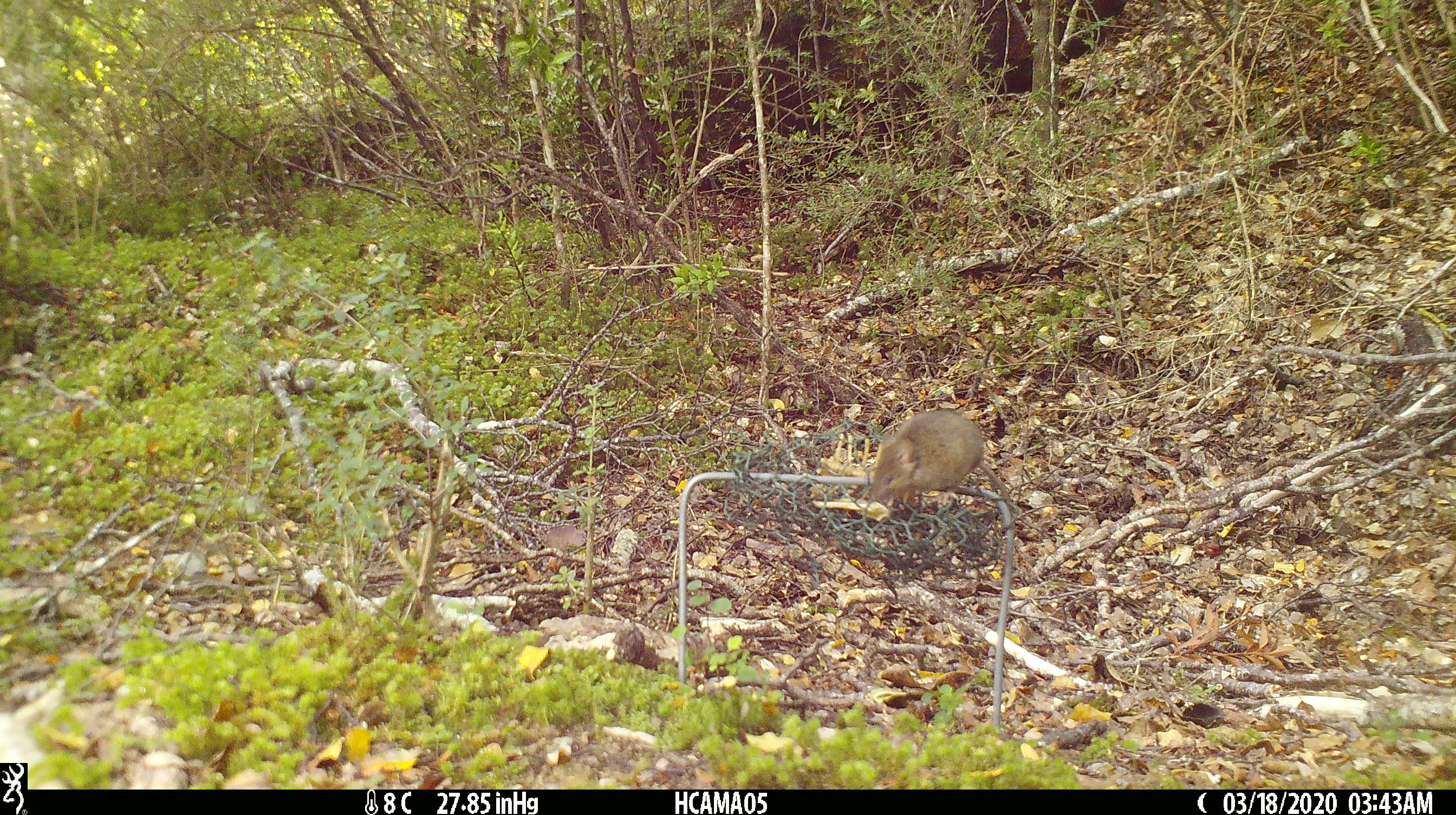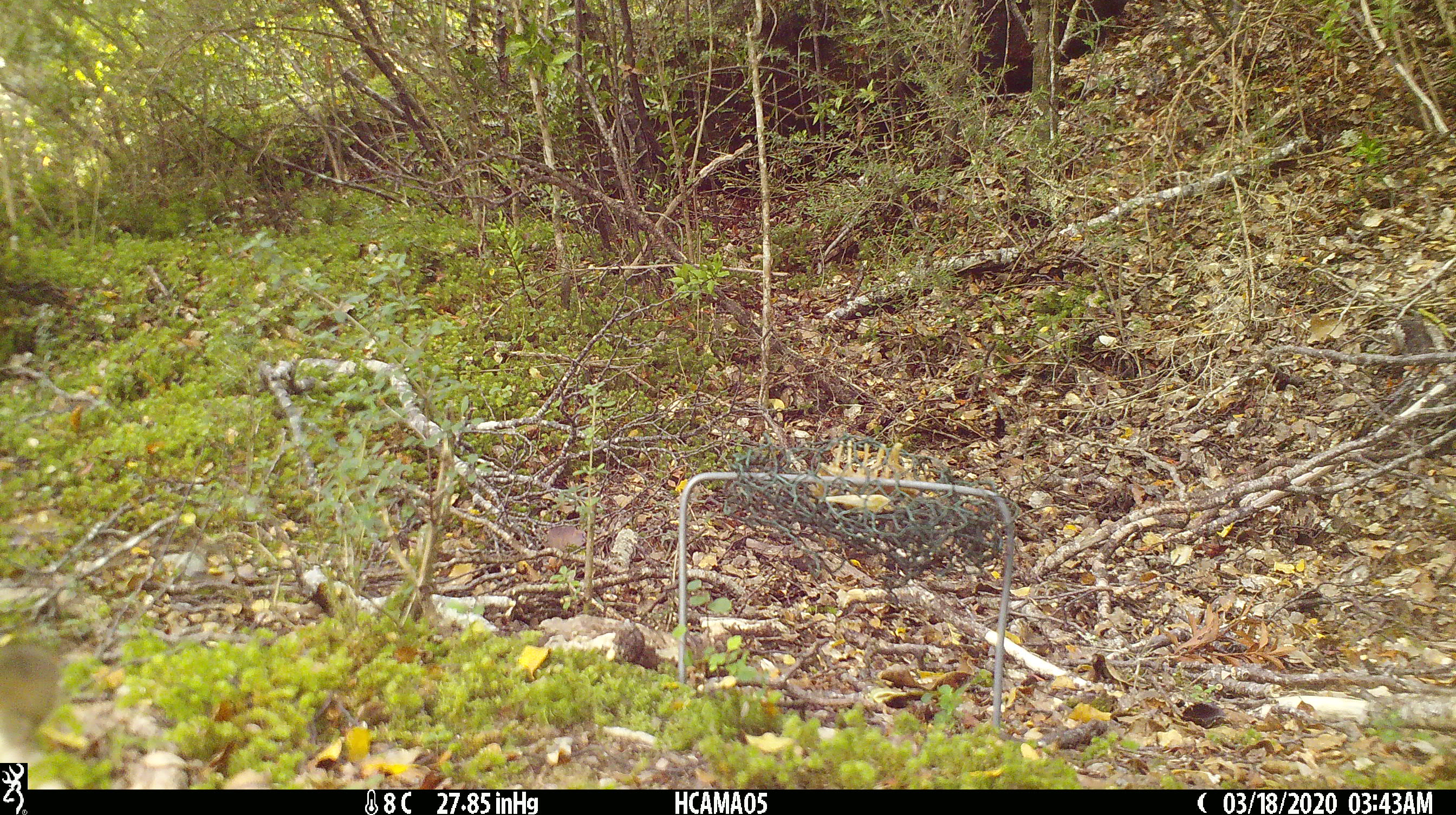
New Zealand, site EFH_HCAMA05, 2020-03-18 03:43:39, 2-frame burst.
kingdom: Animalia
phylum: Chordata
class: Mammalia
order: Rodentia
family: Muridae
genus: Mus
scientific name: Mus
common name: mouse